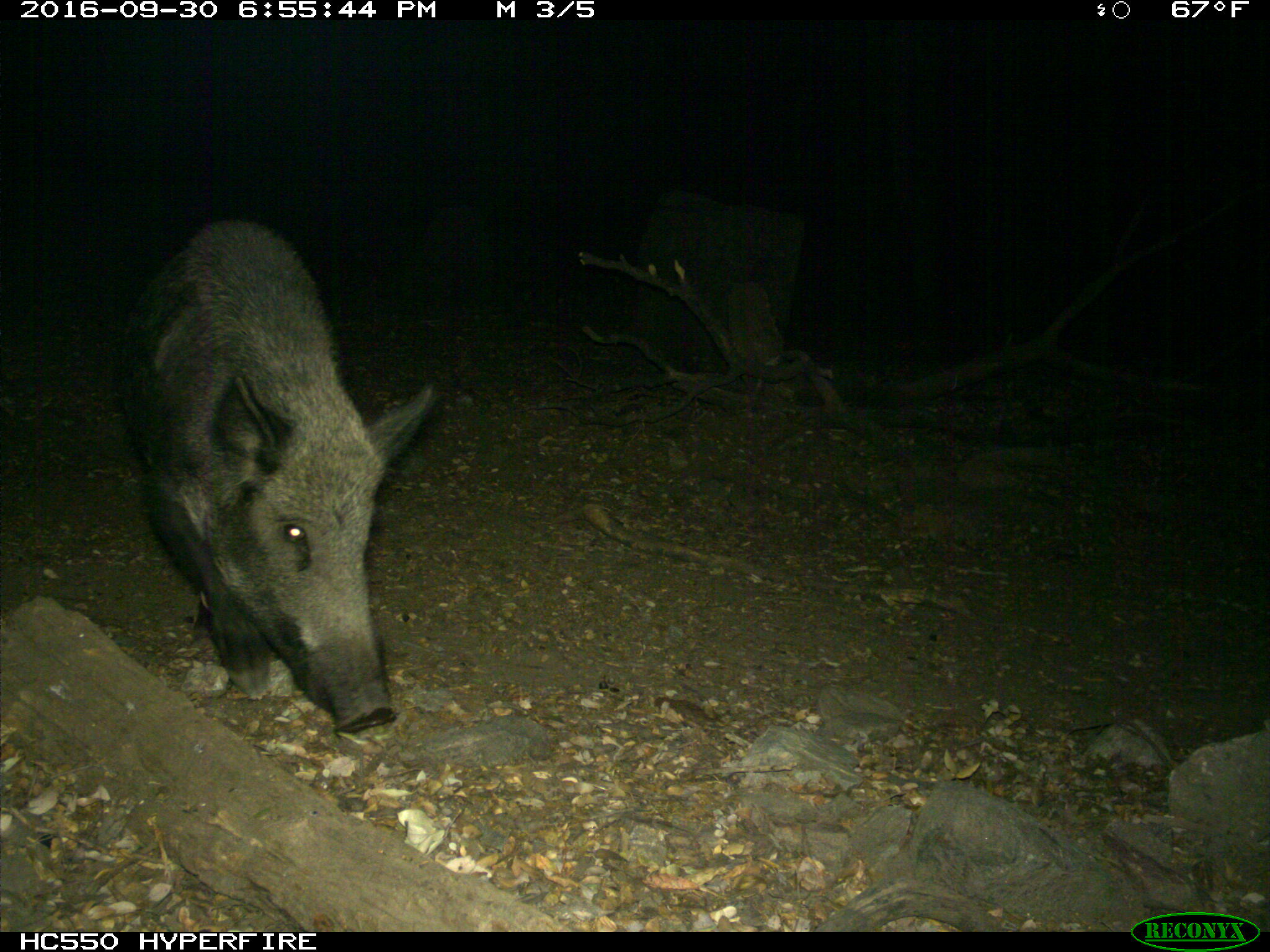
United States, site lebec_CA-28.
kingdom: Animalia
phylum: Chordata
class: Mammalia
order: Artiodactyla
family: Suidae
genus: Sus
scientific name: Sus scrofa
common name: wild boar